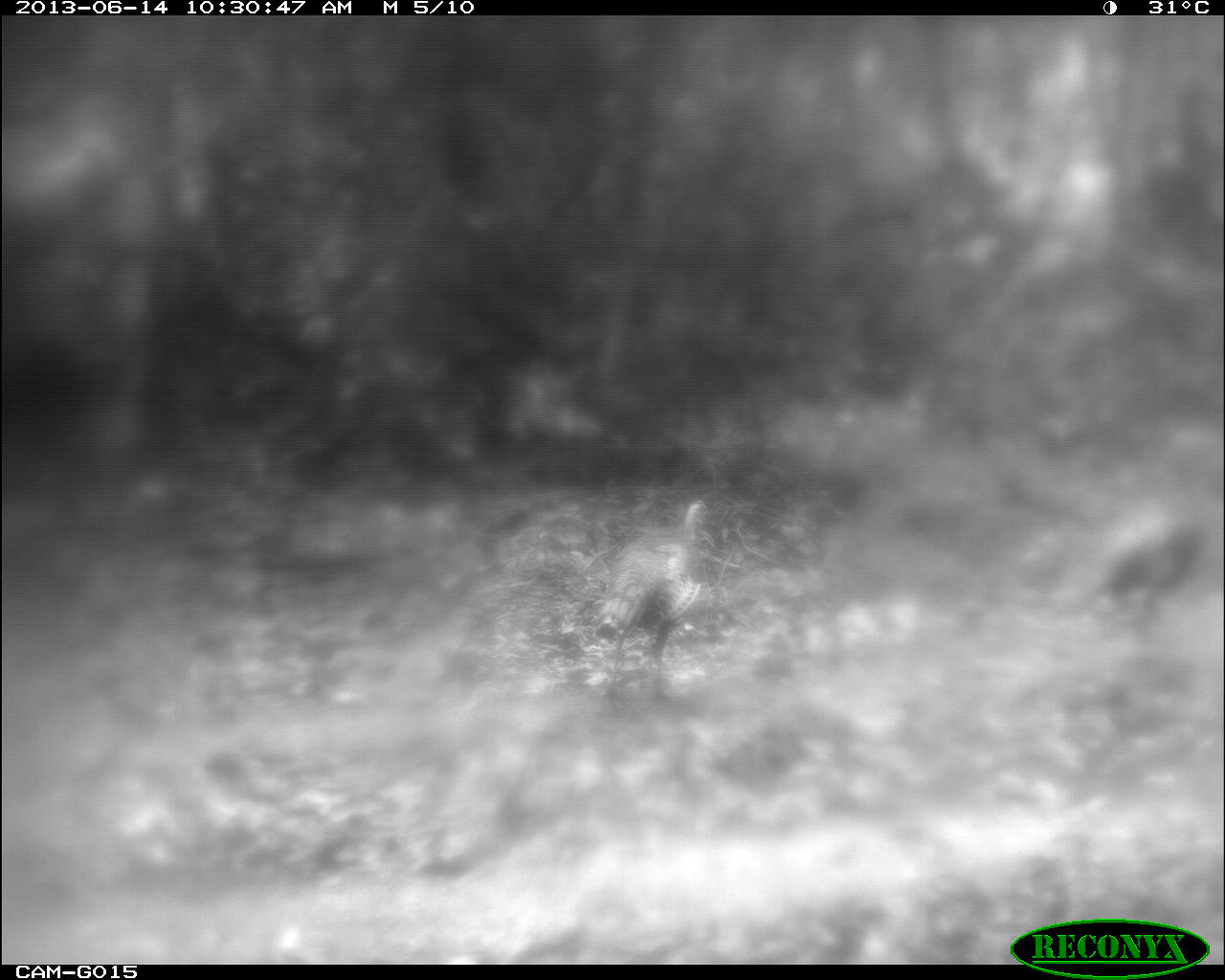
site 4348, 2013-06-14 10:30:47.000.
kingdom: Animalia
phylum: Chordata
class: Aves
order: Galliformes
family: Phasianidae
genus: Meleagris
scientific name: Meleagris ocellata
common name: ocellated turkey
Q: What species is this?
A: Meleagris ocellata (ocellated turkey).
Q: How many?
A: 2.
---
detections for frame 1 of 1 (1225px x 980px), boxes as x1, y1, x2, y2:
meleagris ocellata: 593, 496, 711, 700; 1098, 493, 1206, 651